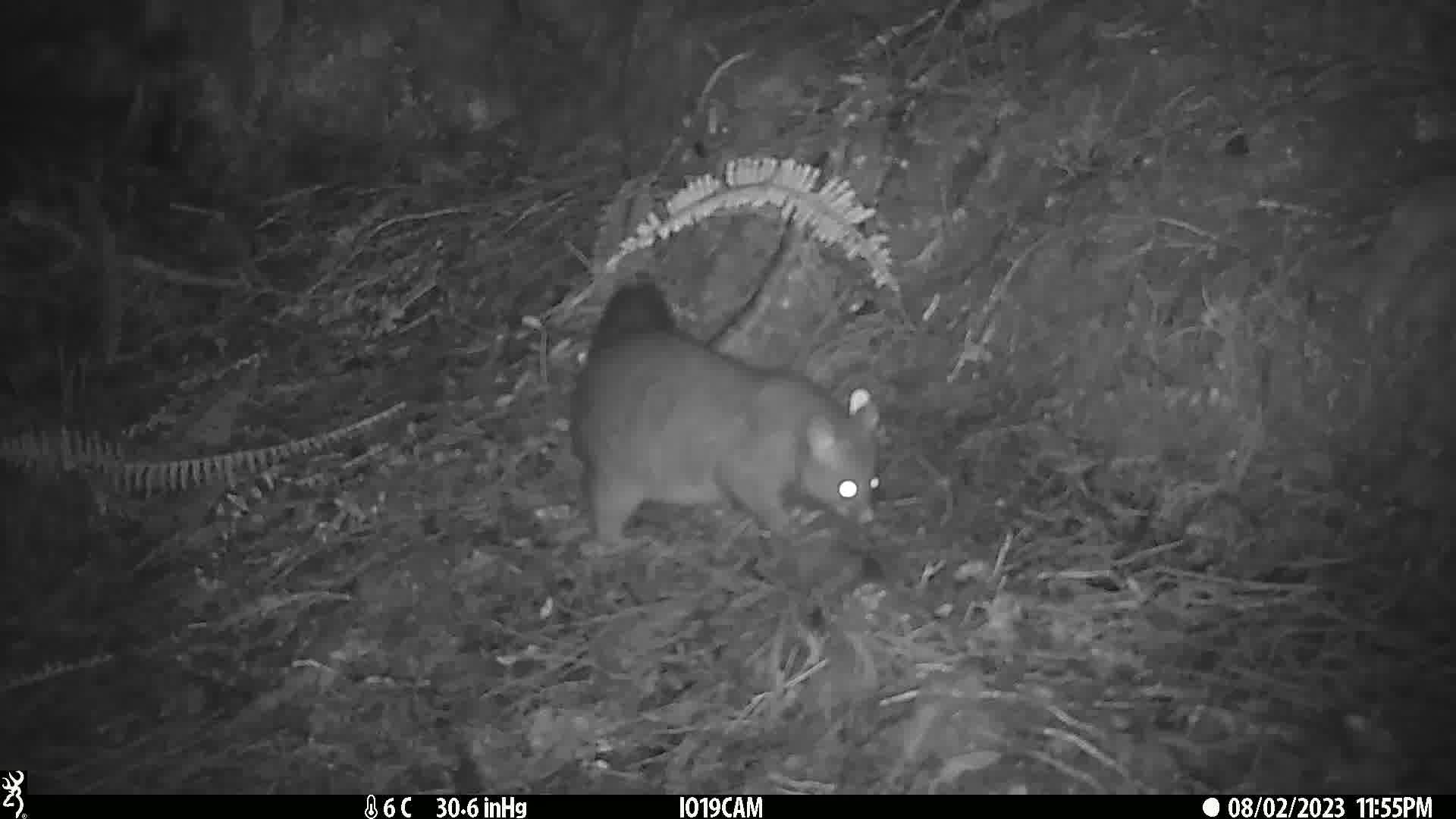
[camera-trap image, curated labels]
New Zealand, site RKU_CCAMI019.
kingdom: Animalia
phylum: Chordata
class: Mammalia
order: Diprotodontia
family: Phalangeridae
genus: Trichosurus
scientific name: Trichosurus vulpecula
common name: common brushtail possum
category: possum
Possum (common brushtail possum) (Trichosurus vulpecula).